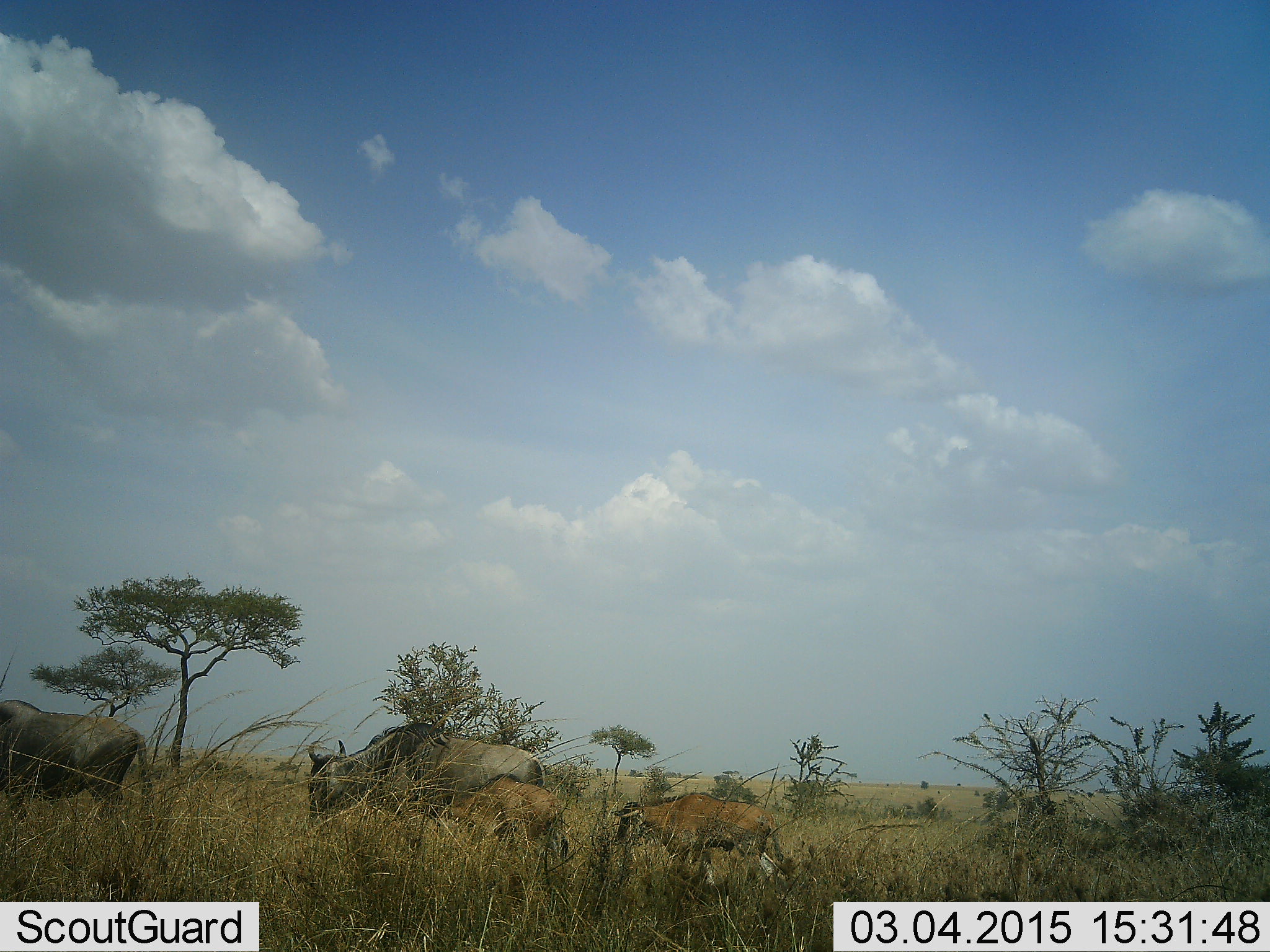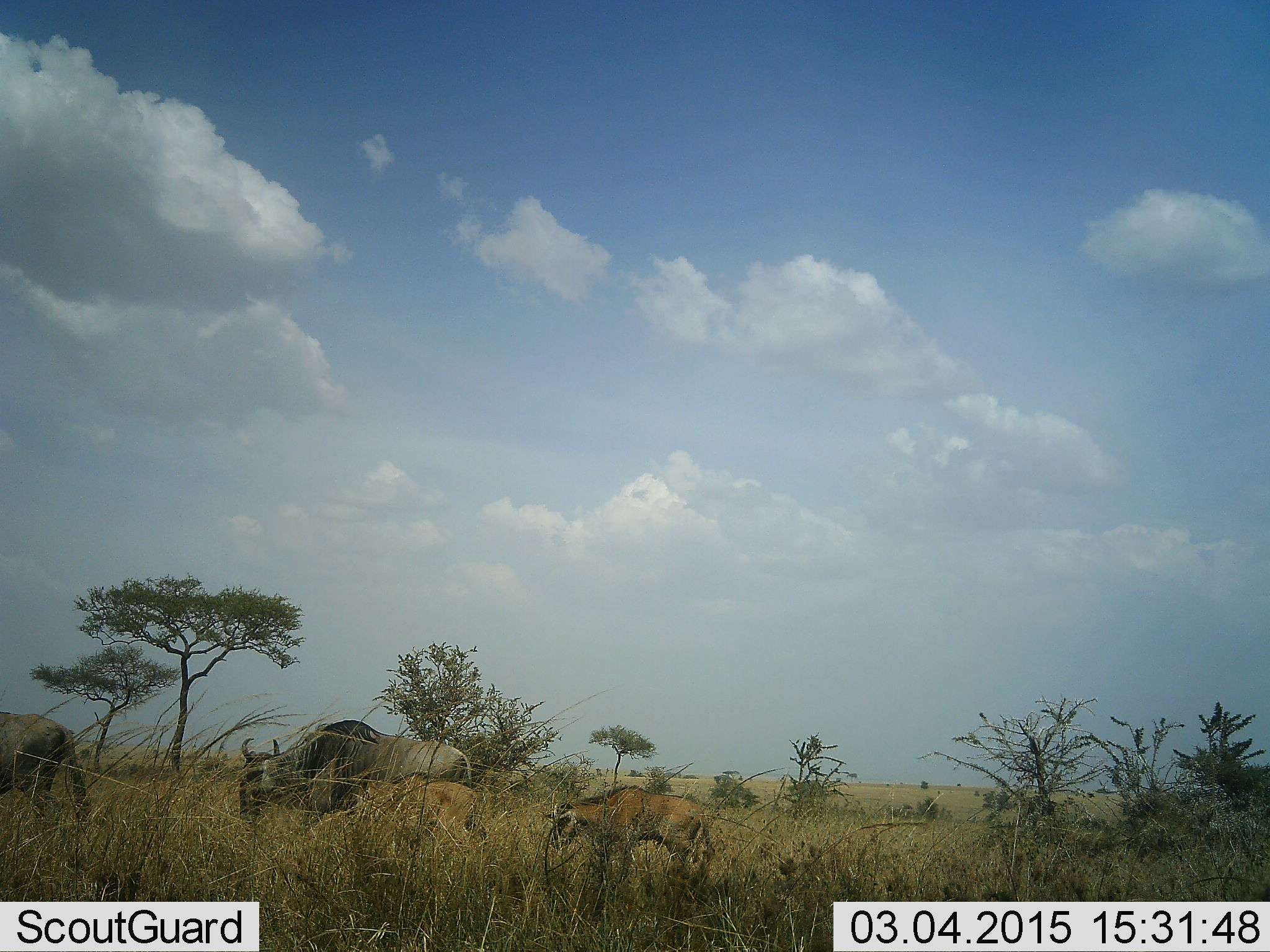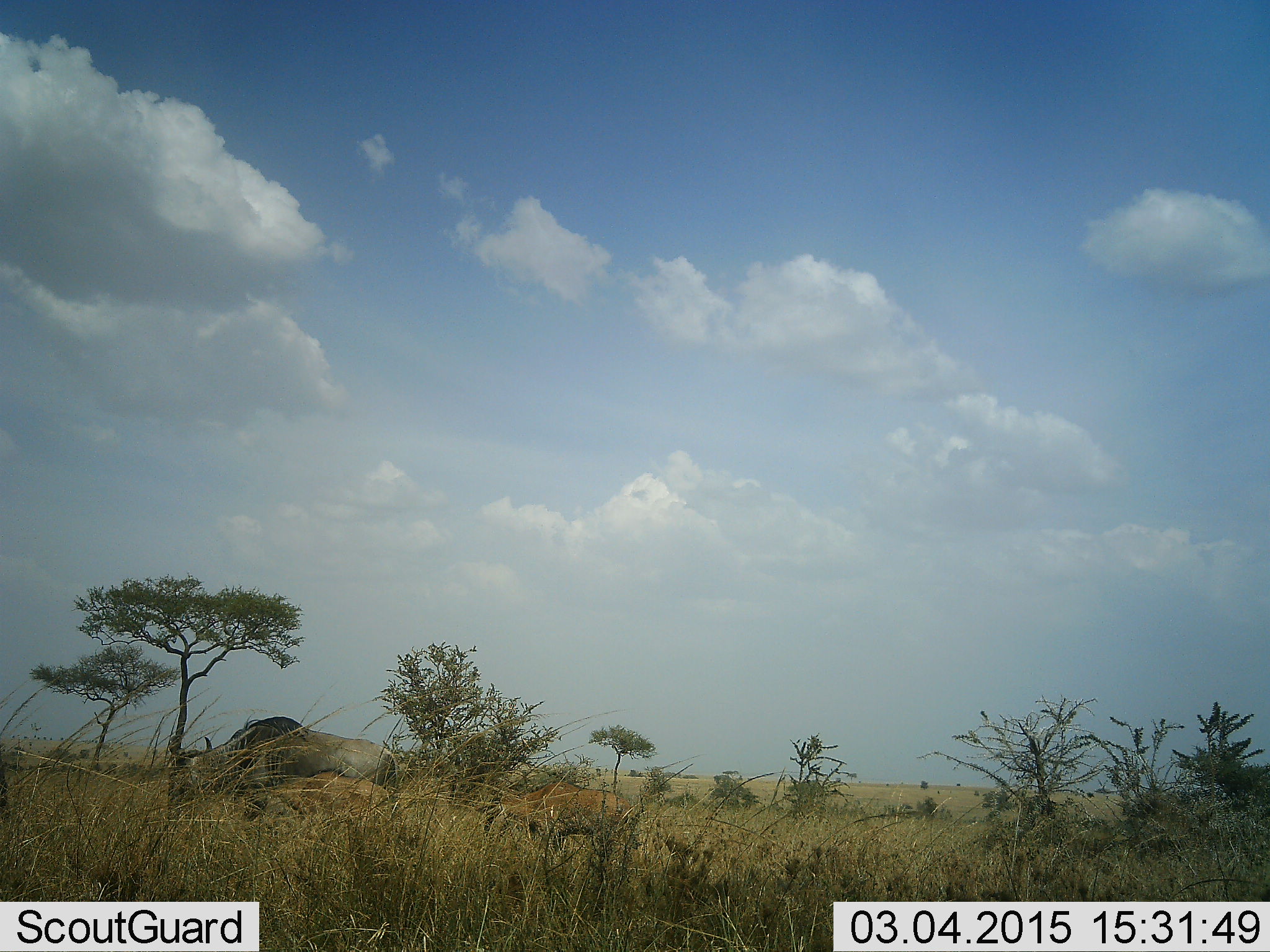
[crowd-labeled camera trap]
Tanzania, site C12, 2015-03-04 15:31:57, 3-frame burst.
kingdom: Animalia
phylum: Chordata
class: Mammalia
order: Artiodactyla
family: Bovidae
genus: Connochaetes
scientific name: Connochaetes taurinus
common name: blue wildebeest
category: wildebeest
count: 4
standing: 0%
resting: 0%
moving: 100%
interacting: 0%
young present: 80%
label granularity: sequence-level